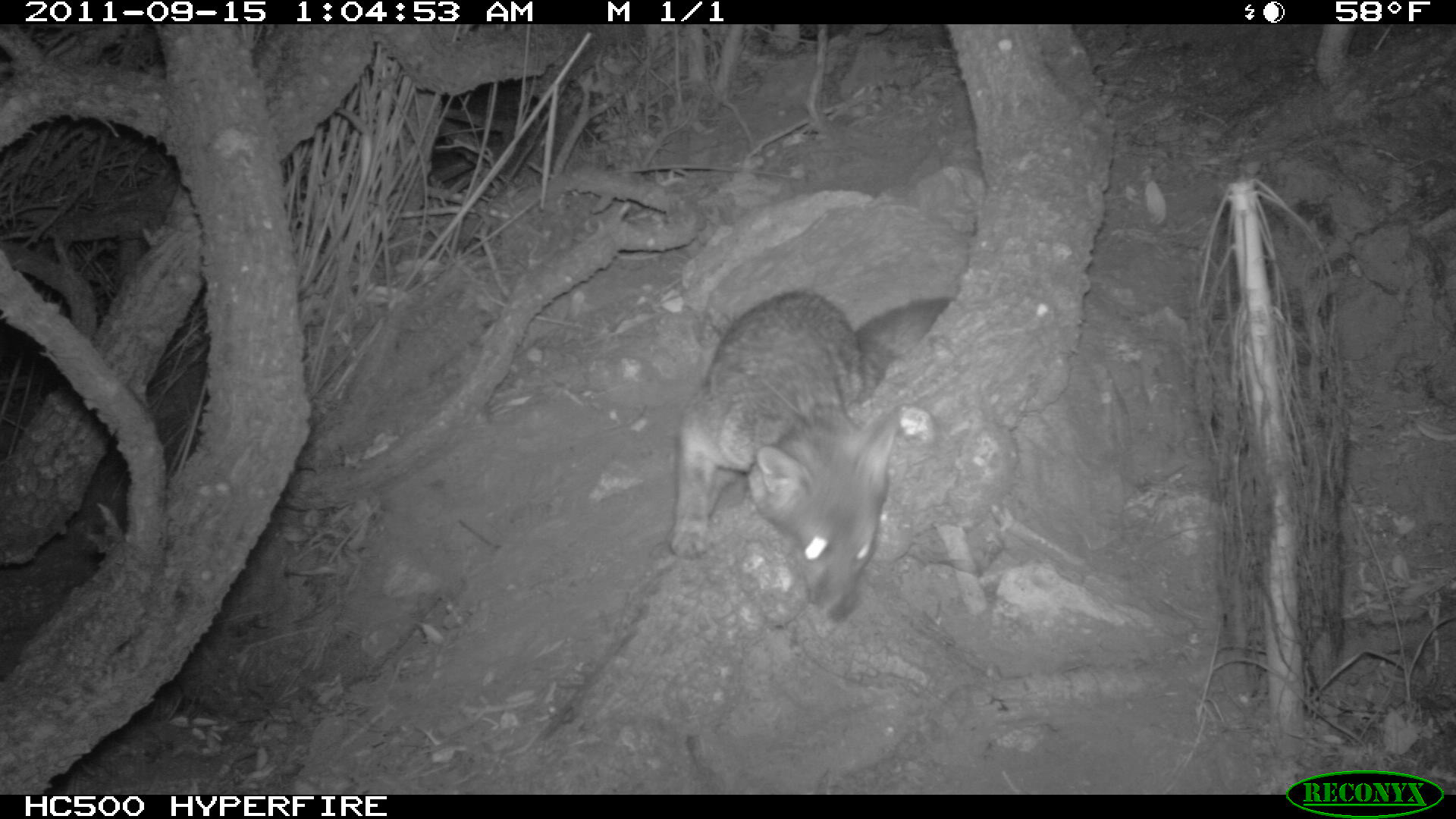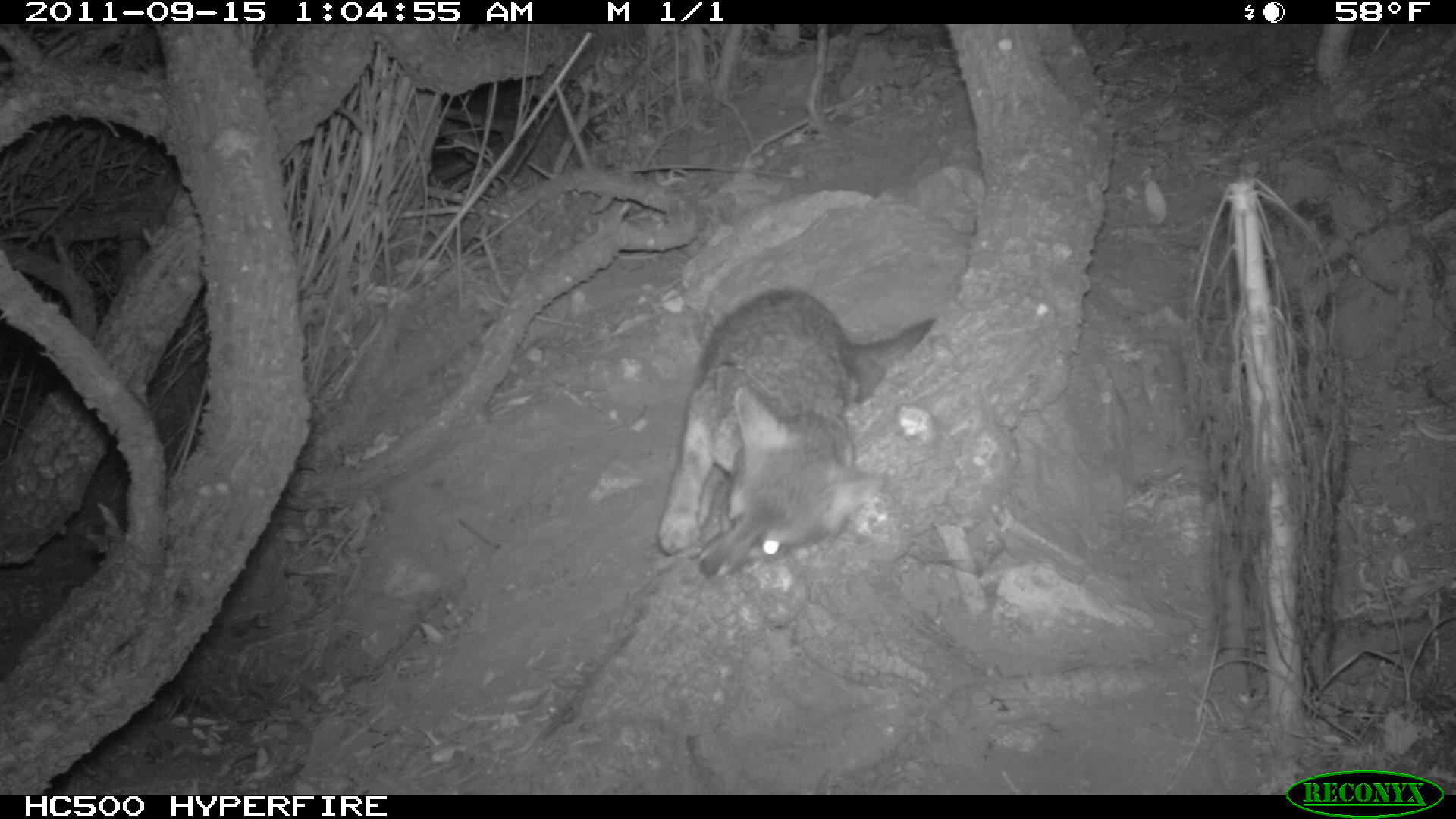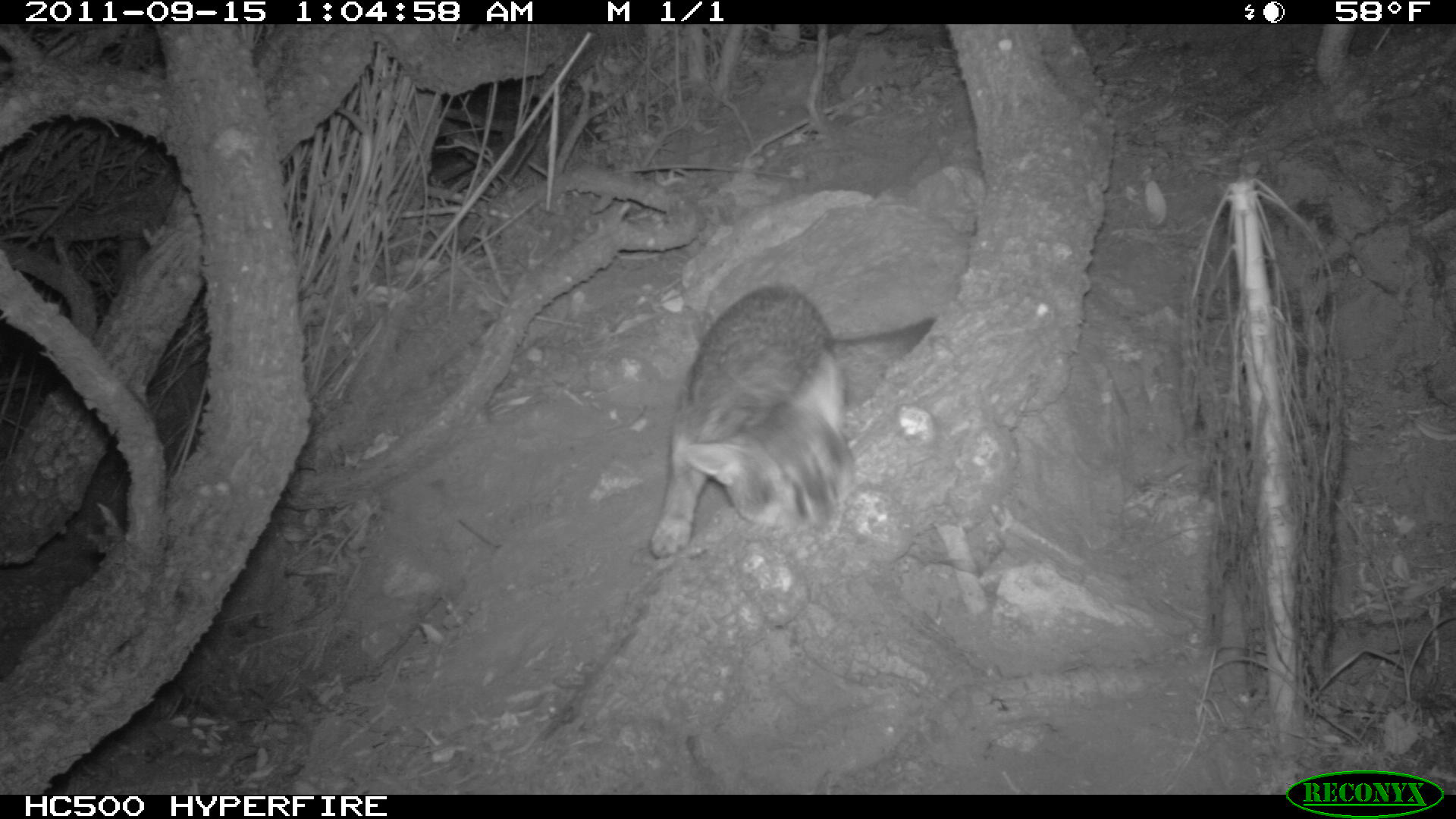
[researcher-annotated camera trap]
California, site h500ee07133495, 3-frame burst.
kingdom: Animalia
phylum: Chordata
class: Mammalia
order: Carnivora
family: Canidae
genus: Urocyon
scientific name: Urocyon littoralis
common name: island fox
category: fox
Fox (island fox) (Urocyon littoralis).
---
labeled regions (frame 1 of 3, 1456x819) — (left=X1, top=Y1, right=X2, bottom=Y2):
fox: (left=669, top=289, right=953, bottom=622)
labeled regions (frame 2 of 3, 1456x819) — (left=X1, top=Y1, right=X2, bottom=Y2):
fox: (left=654, top=290, right=936, bottom=581)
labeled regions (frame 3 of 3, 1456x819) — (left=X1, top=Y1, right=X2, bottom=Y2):
fox: (left=652, top=284, right=936, bottom=558)